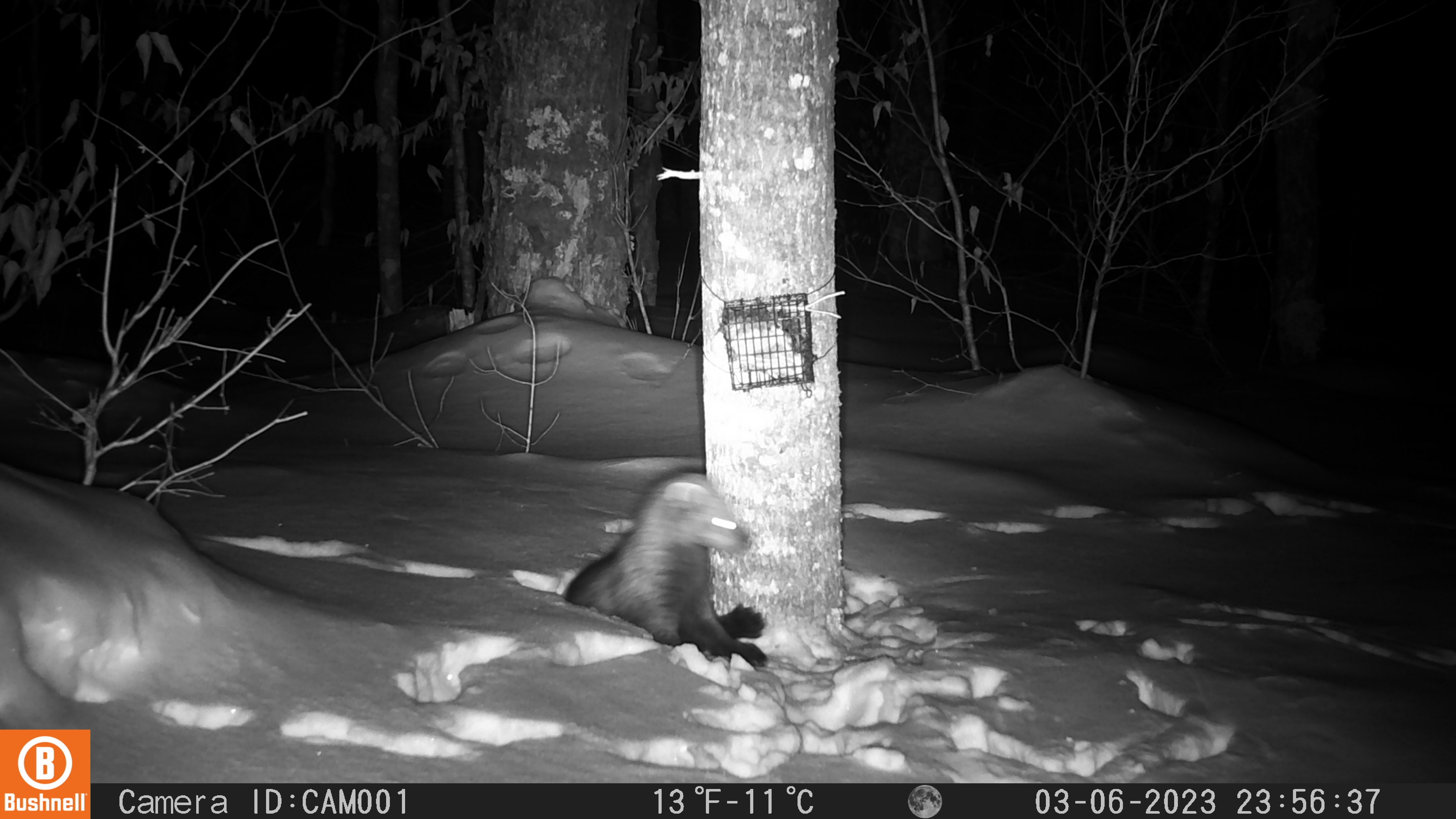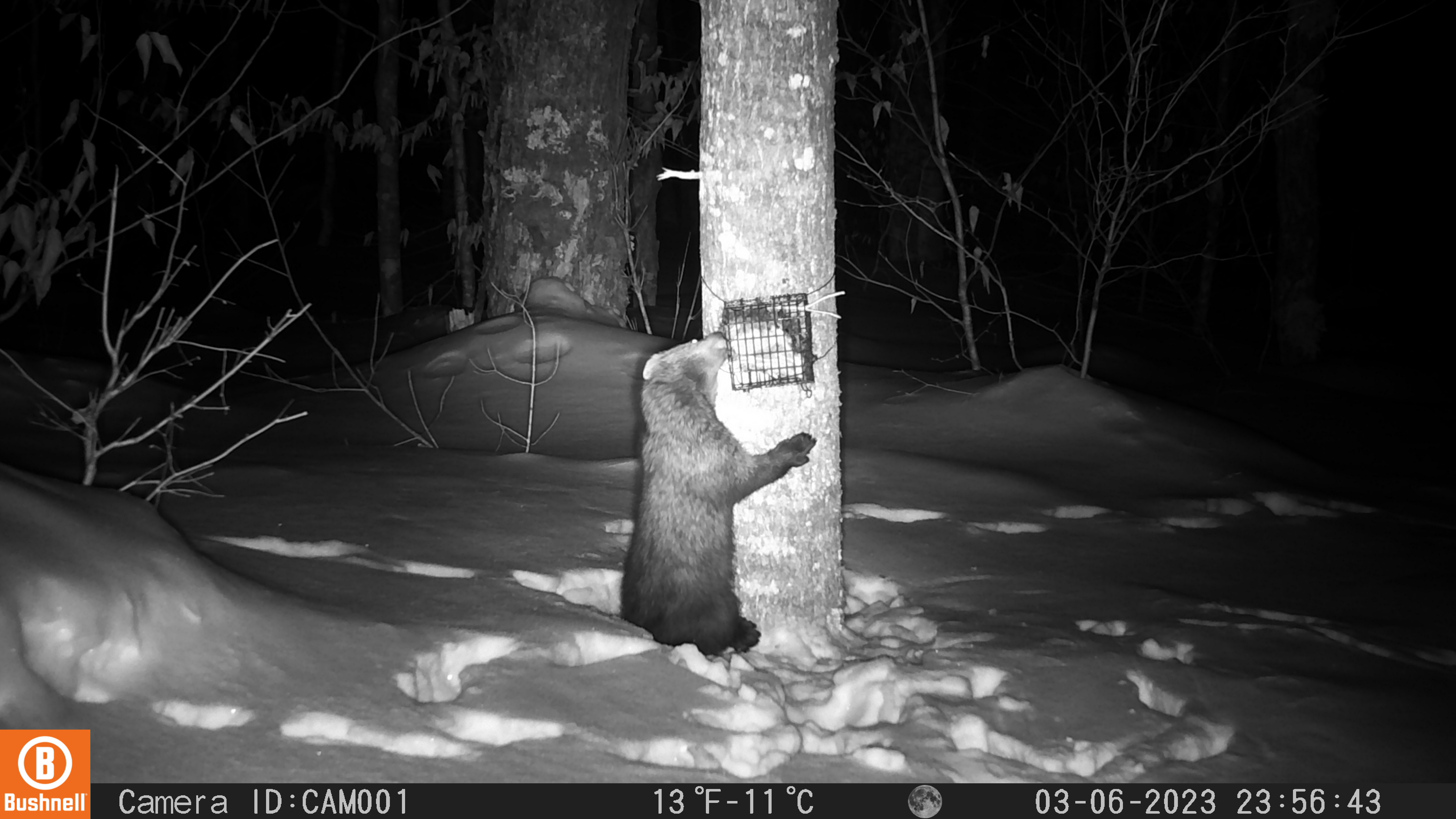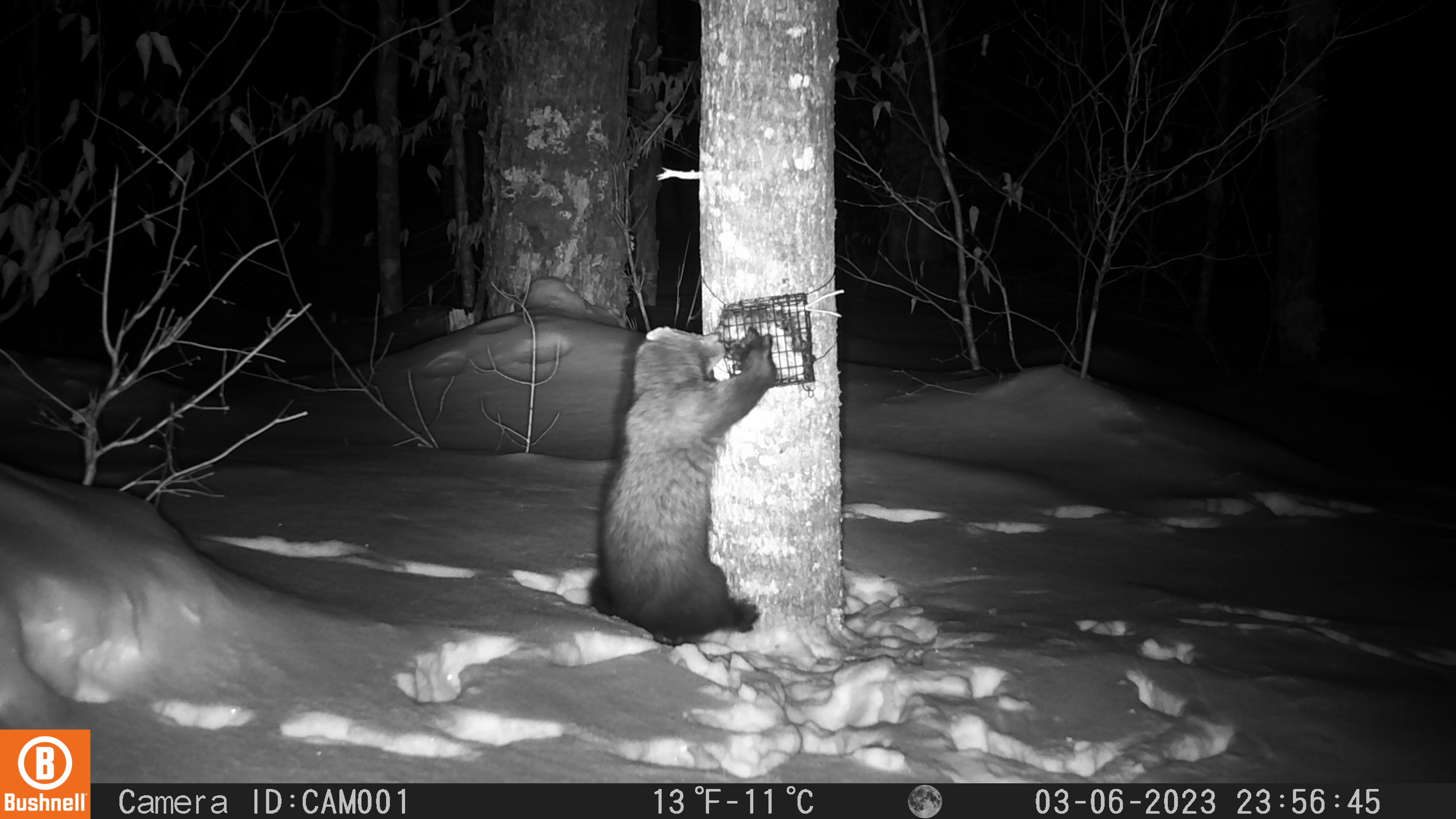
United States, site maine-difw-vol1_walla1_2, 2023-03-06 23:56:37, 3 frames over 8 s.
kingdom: Animalia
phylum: Chordata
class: Mammalia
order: Carnivora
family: Mustelidae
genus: Pekania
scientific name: Pekania pennanti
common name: fisher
Fisher (Pekania pennanti).